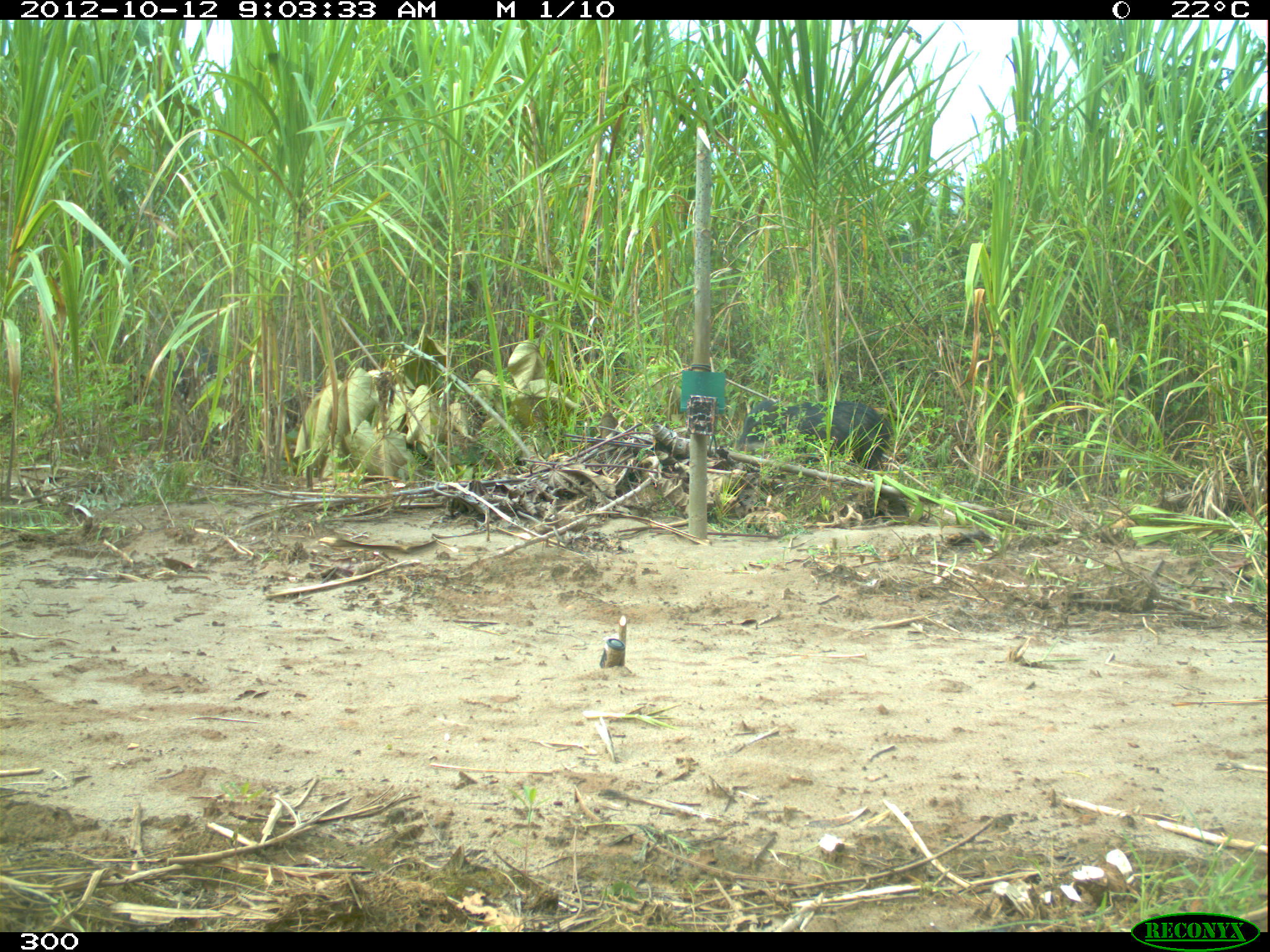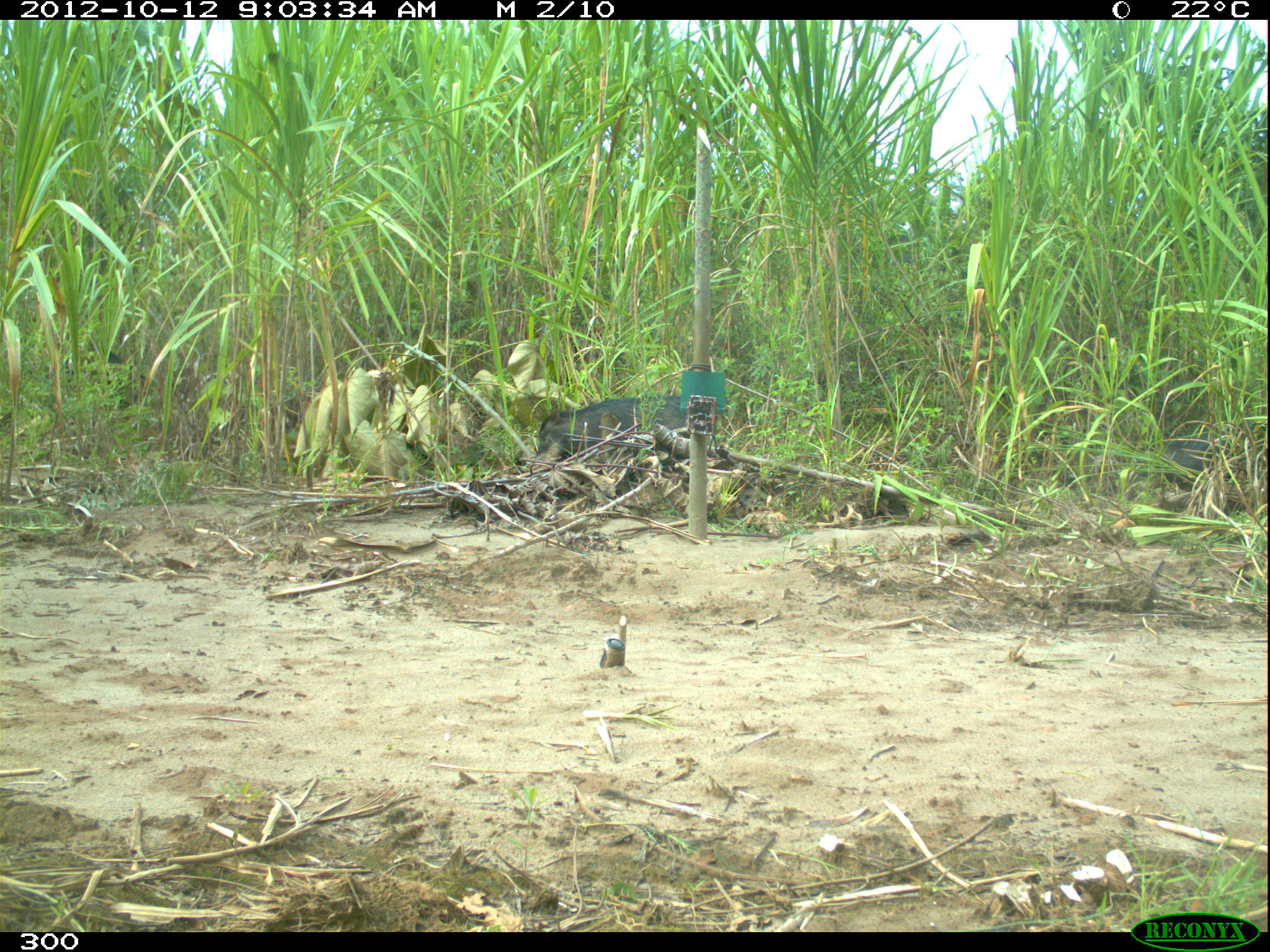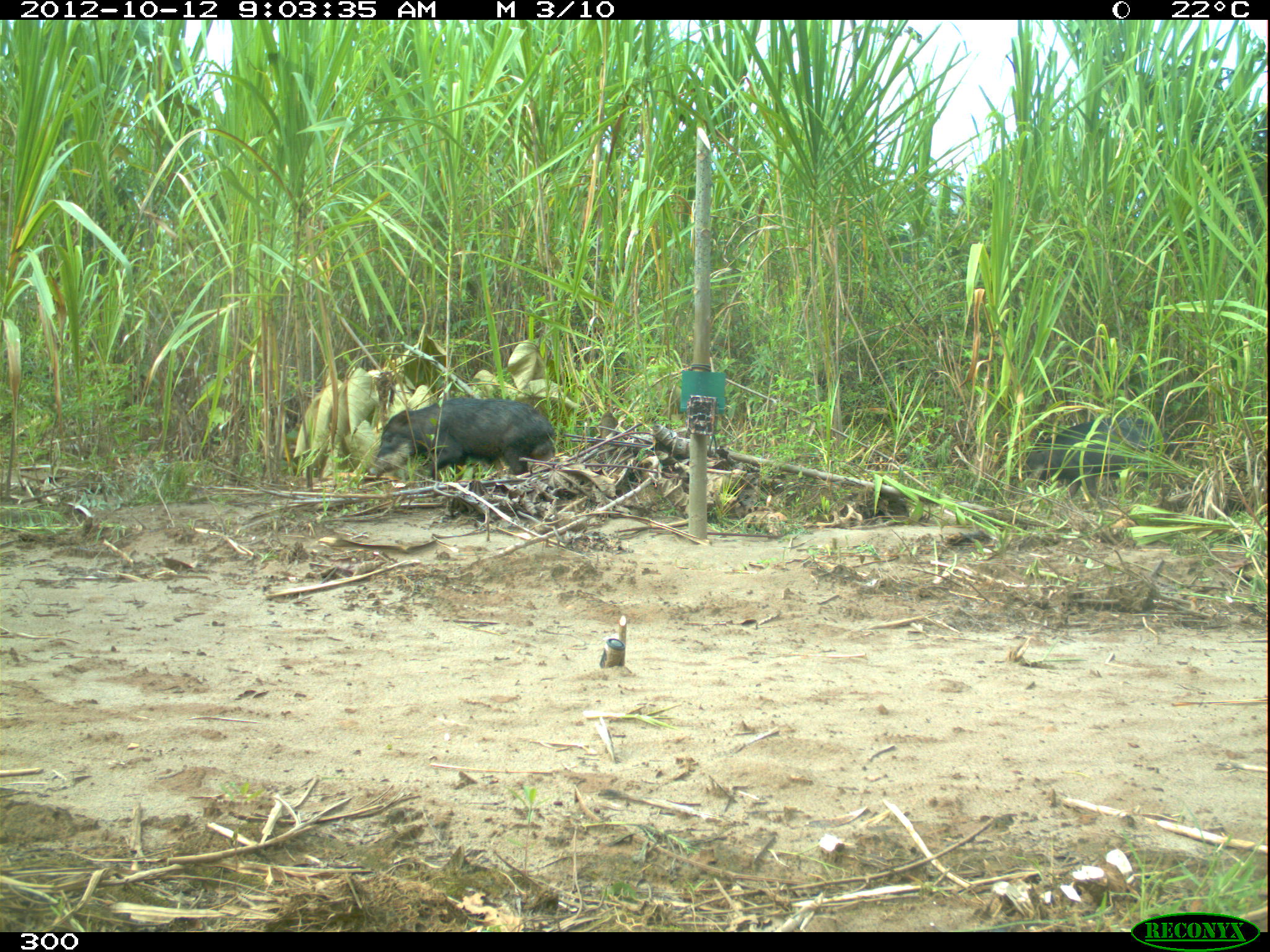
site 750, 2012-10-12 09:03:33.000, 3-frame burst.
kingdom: Animalia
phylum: Chordata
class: Mammalia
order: Artiodactyla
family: Tayassuidae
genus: Tayassu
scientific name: Tayassu pecari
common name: white-lipped peccary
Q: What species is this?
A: Tayassu pecari (white-lipped peccary).